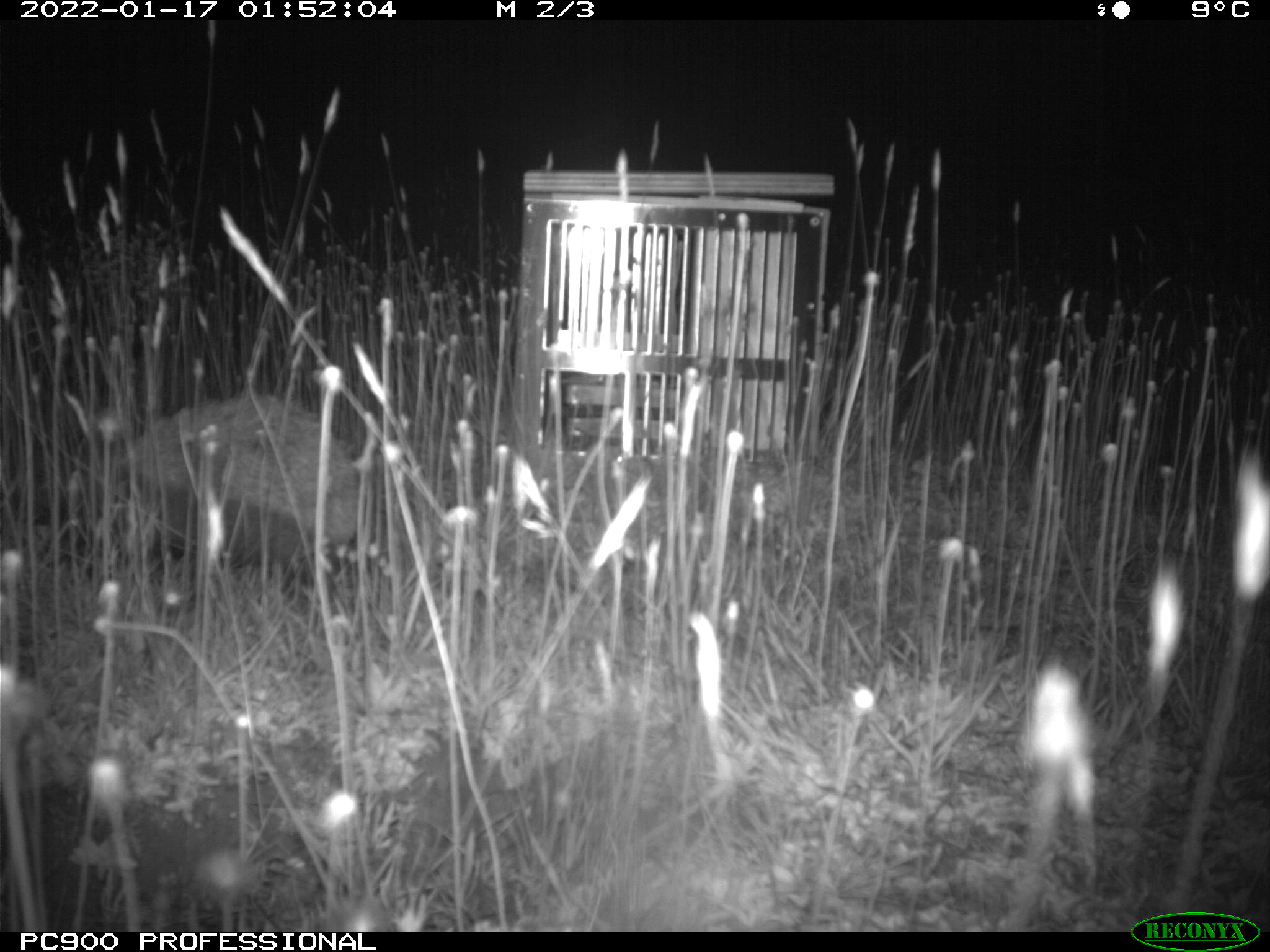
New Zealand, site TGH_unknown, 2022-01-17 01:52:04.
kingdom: Animalia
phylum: Chordata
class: Mammalia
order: Eulipotyphla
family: Erinaceidae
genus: Erinaceus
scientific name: Erinaceus europaeus europaeus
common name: european hedgehog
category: hedgehog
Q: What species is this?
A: Hedgehog (european hedgehog) (Erinaceus europaeus europaeus).